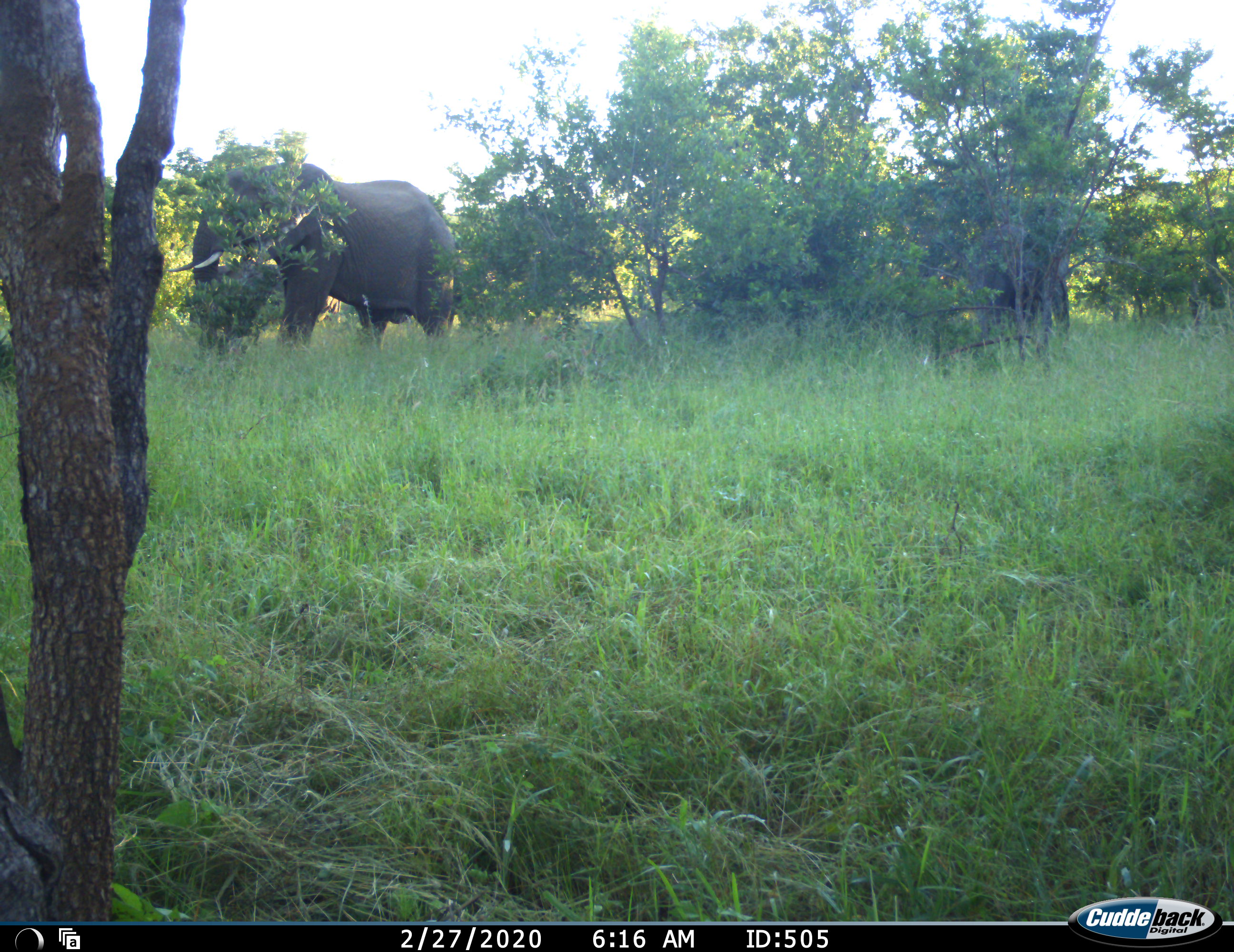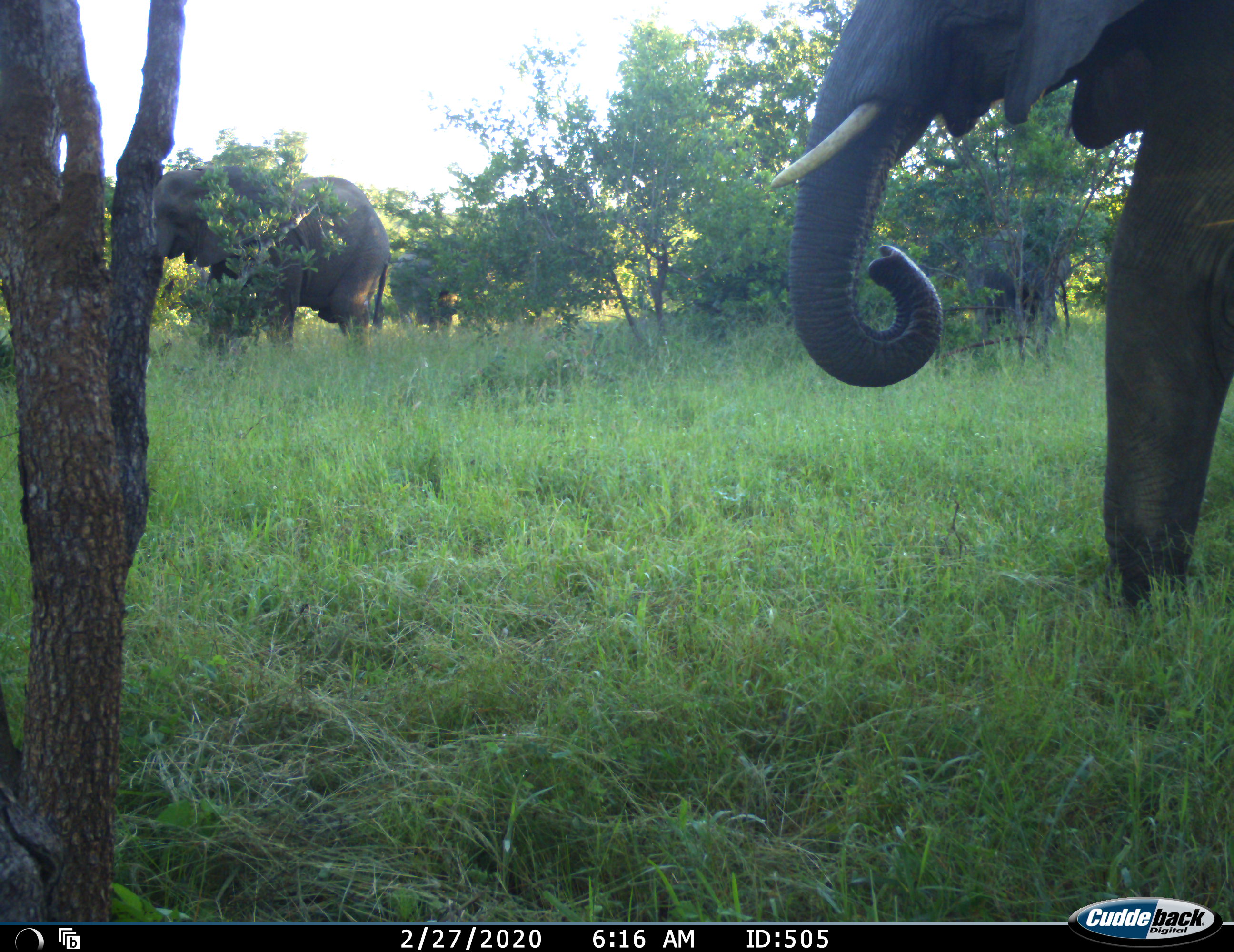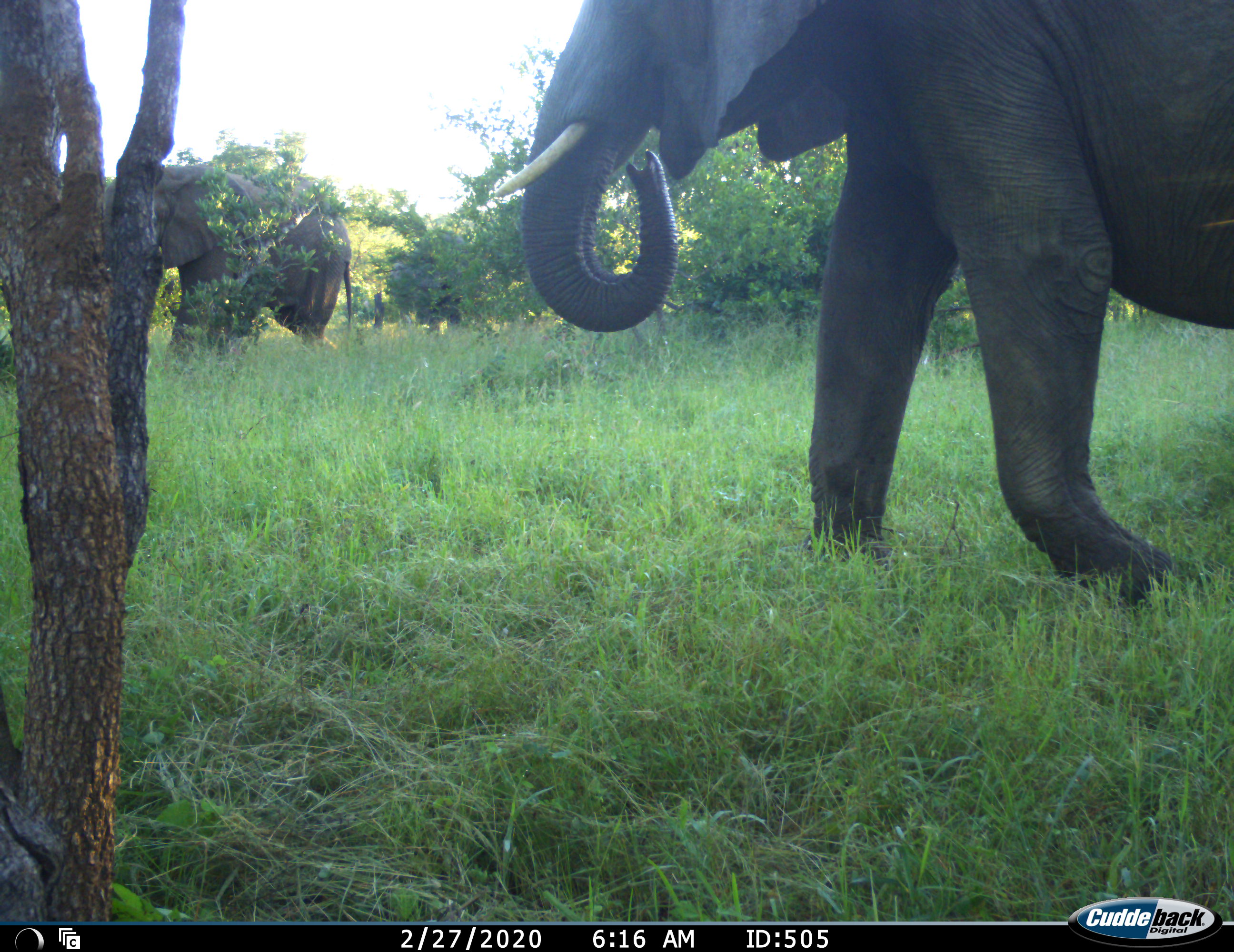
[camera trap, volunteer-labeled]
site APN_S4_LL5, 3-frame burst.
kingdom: Animalia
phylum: Chordata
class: Mammalia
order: Proboscidea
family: Elephantidae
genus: Loxodonta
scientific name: Loxodonta africana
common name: african bush elephant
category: elephant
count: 3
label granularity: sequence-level